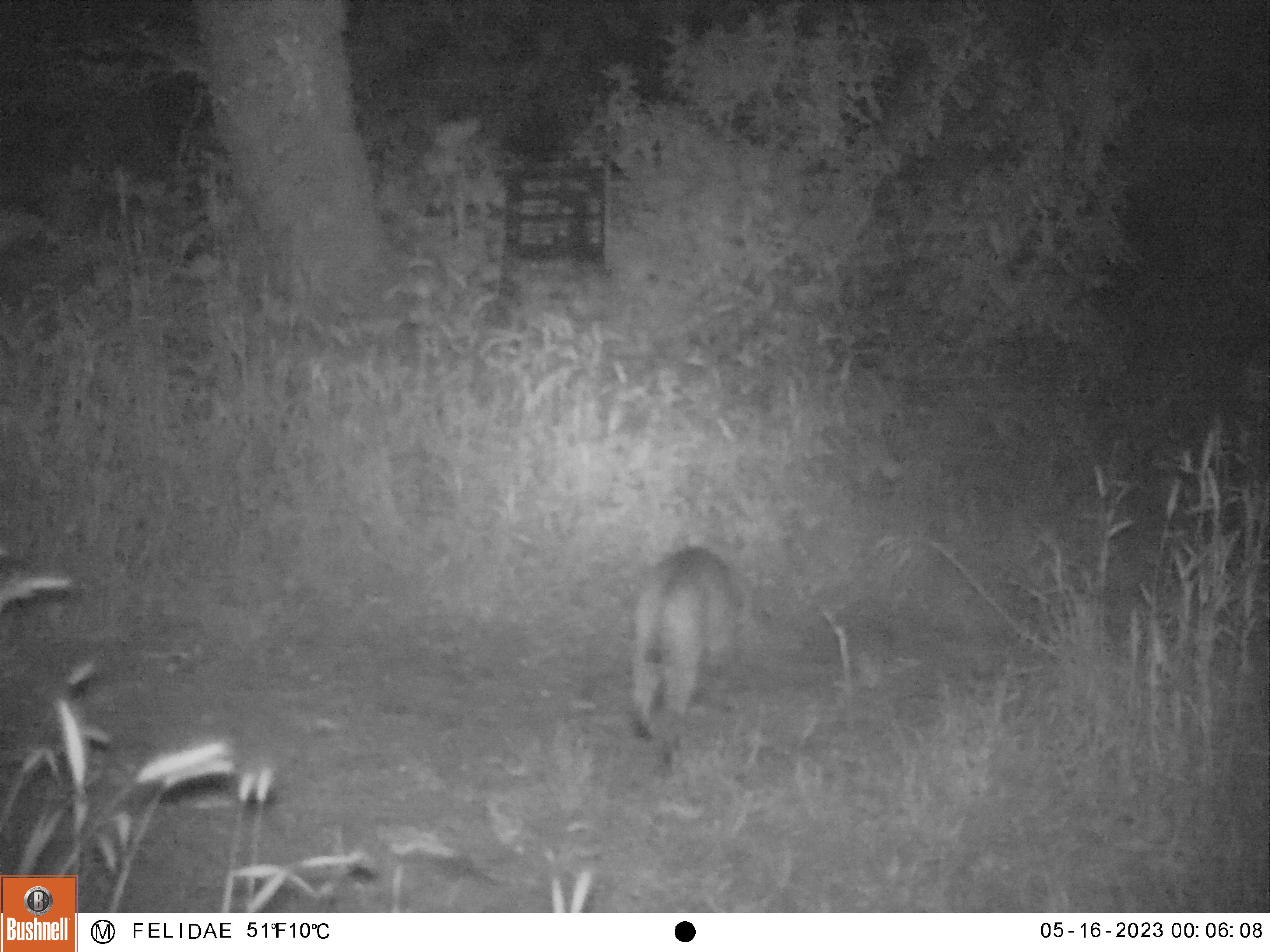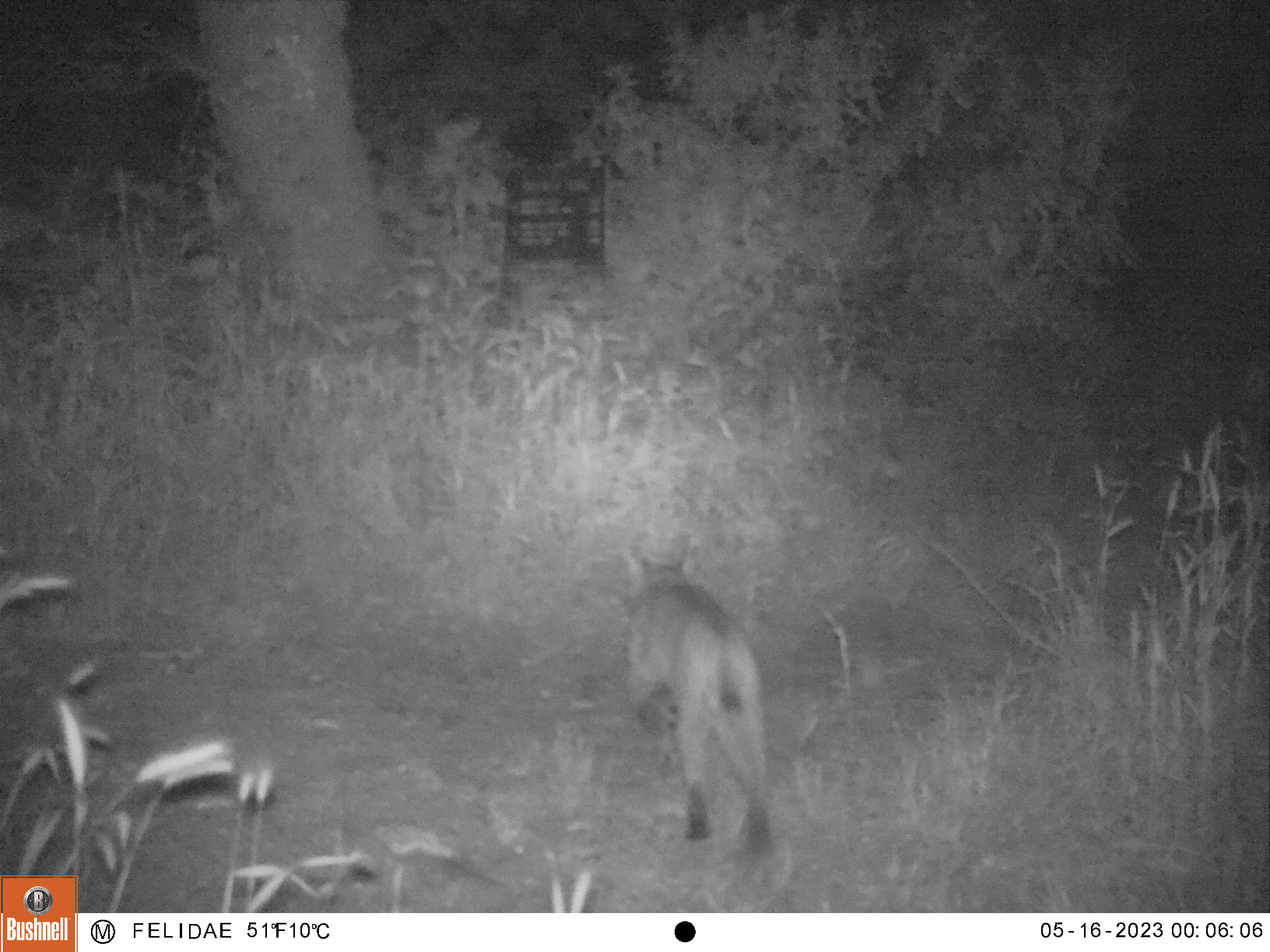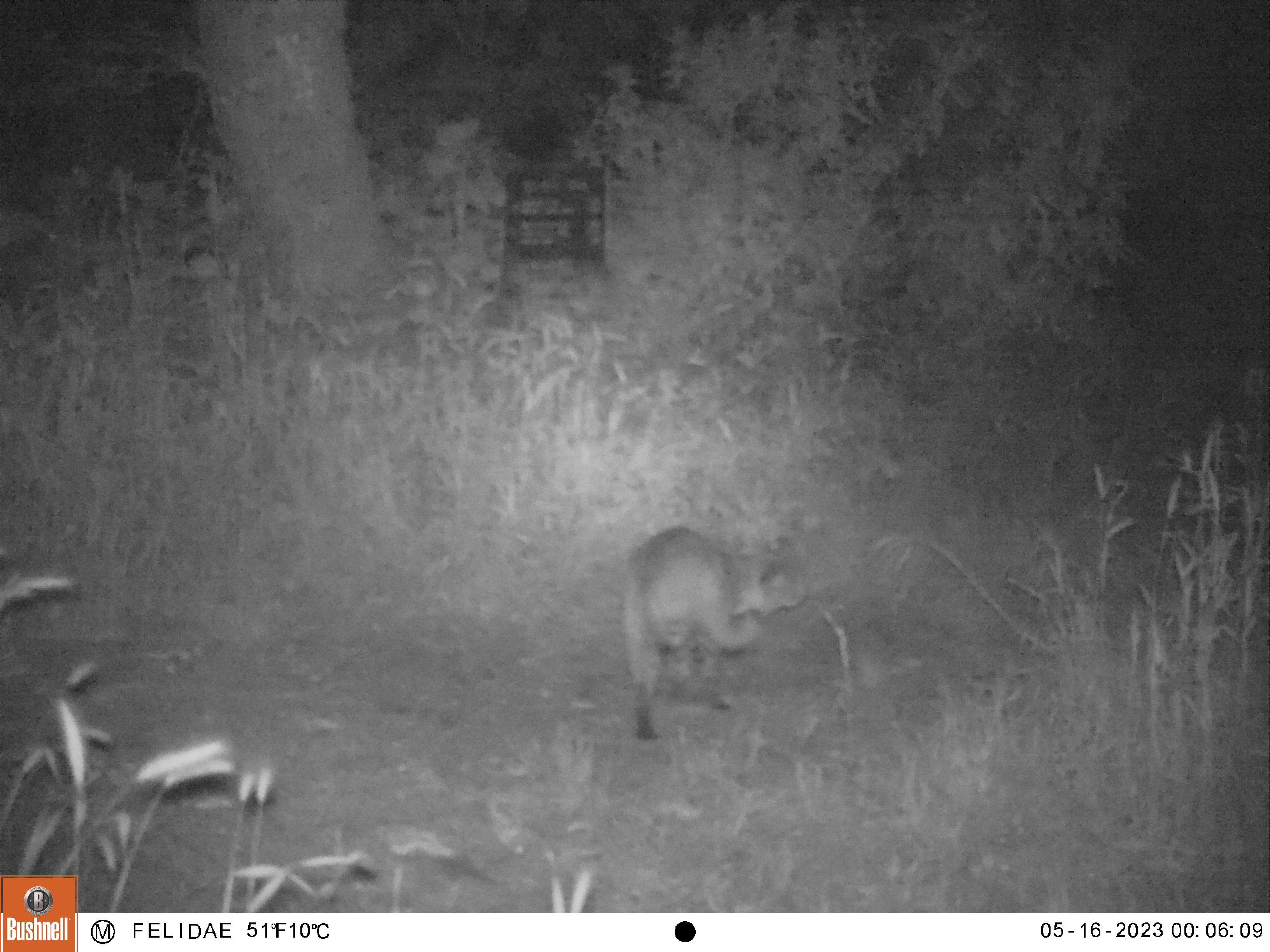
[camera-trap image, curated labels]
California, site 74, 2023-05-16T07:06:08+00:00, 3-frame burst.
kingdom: Animalia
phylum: Chordata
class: Mammalia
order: Carnivora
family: Felidae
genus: Lynx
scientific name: Lynx rufus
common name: bobcat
Bobcat (Lynx rufus).